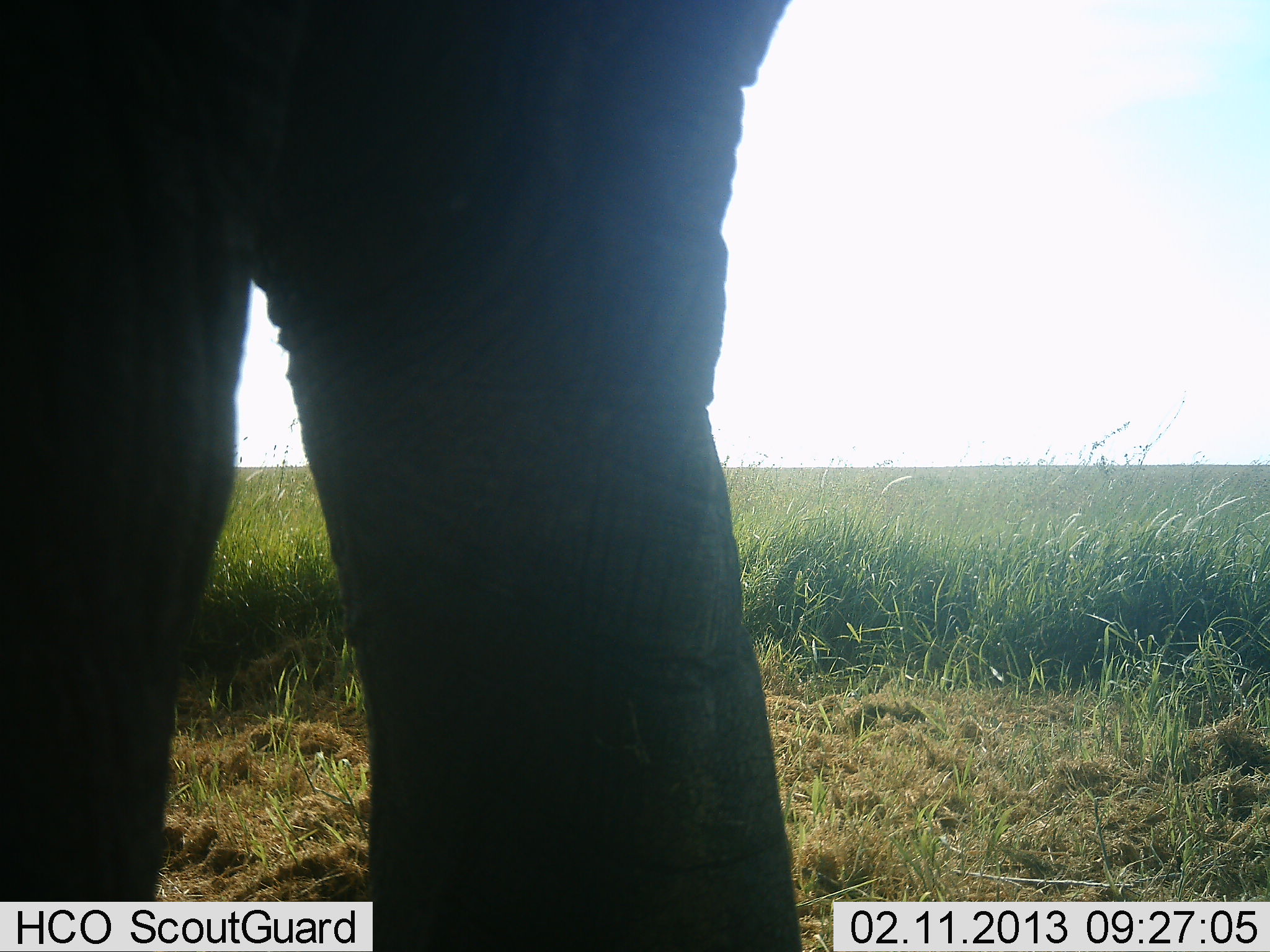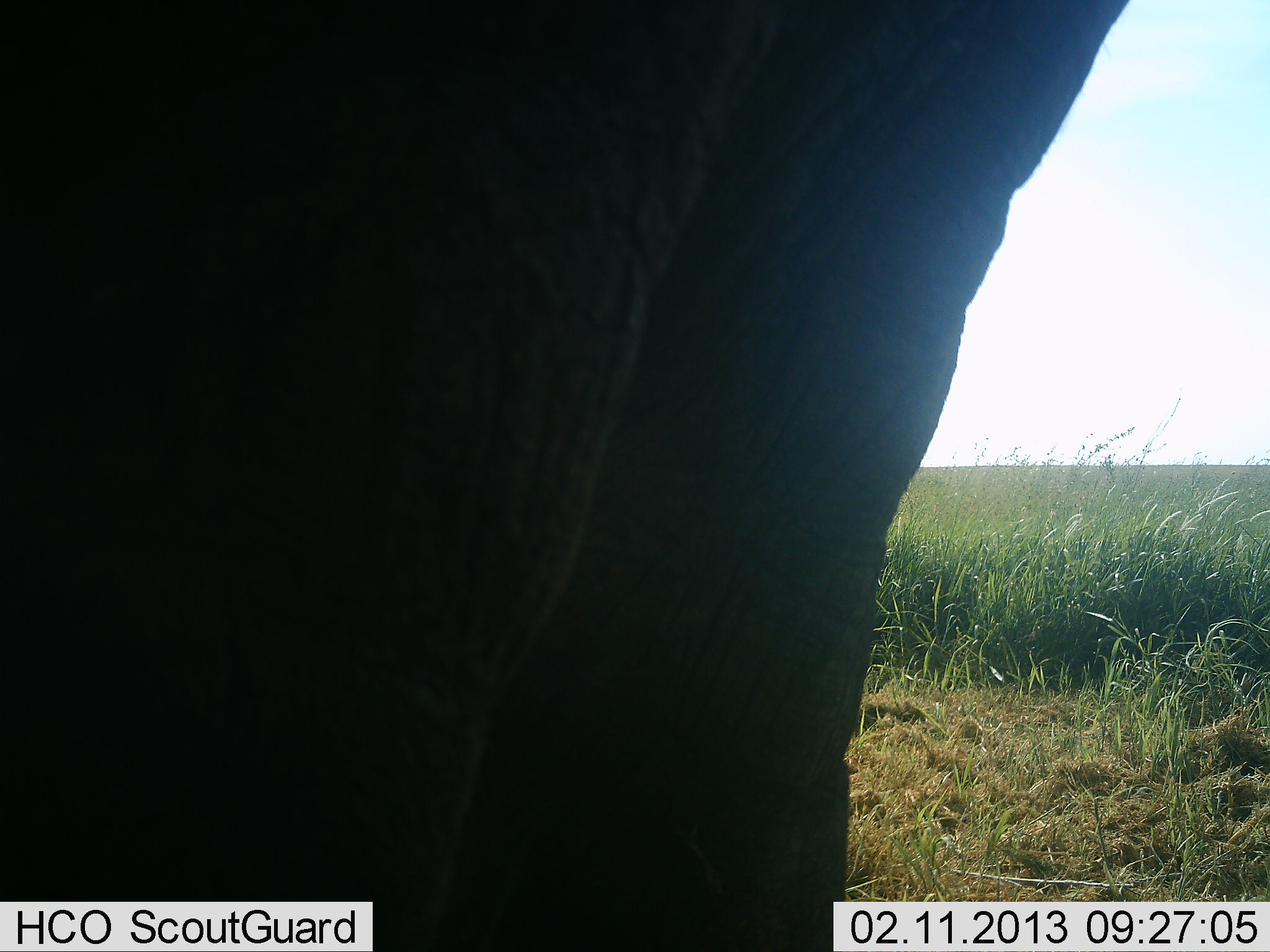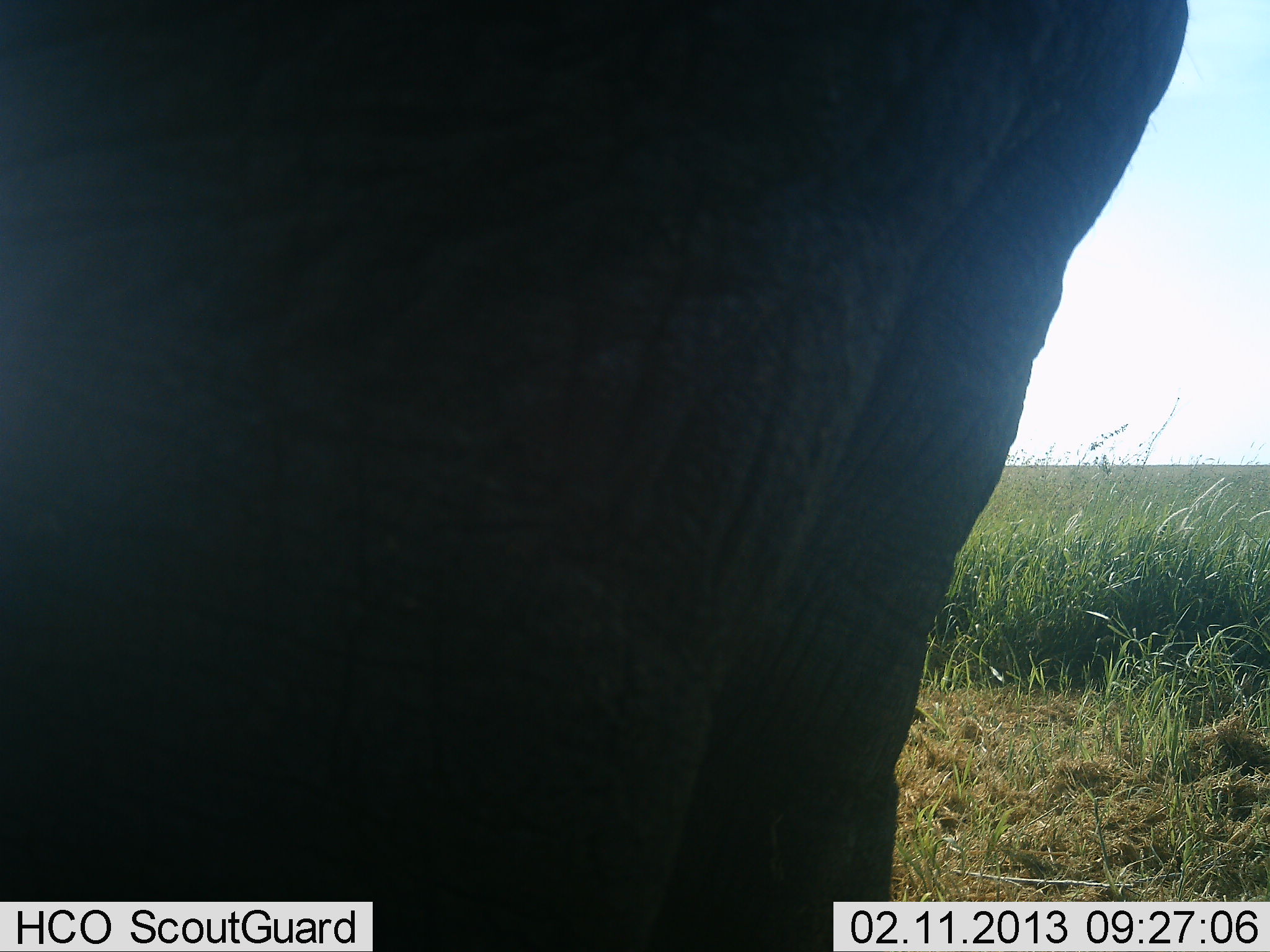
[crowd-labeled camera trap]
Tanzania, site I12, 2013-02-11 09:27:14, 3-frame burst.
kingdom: Animalia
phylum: Chordata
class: Mammalia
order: Proboscidea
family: Elephantidae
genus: Loxodonta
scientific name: Loxodonta africana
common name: african bush elephant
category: elephant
Elephant (african bush elephant) (Loxodonta africana), count 1. Behavior (volunteer vote fractions): standing 32%, resting 0%, moving 68%, interacting 0%. Young present (vote fraction): 0%. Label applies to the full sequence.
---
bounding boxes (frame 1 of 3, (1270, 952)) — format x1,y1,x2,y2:
animal: 0,1,814,952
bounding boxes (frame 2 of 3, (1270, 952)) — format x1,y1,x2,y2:
animal: 0,1,1140,952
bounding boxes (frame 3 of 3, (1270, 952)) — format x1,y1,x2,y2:
animal: 0,1,1200,952